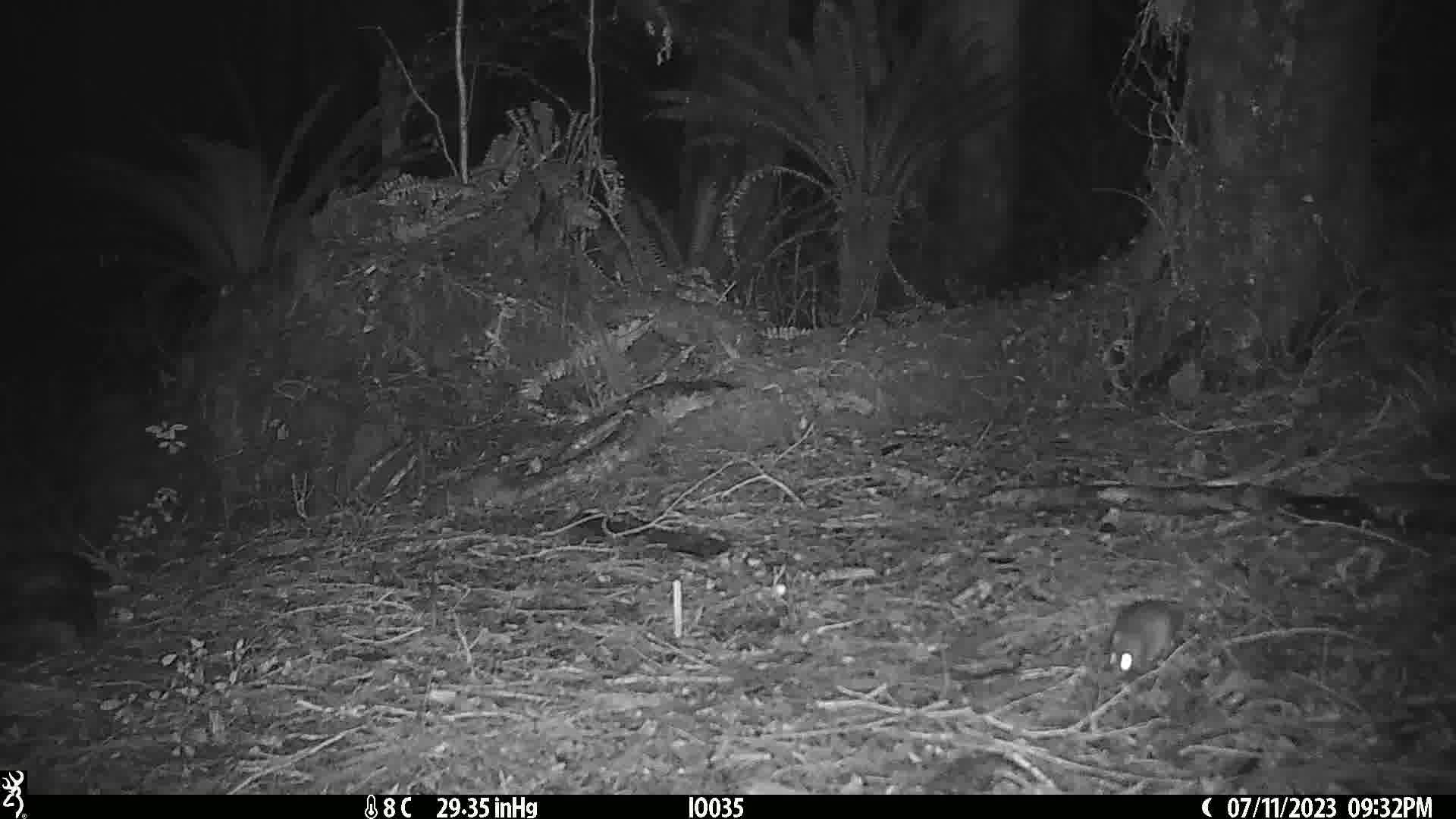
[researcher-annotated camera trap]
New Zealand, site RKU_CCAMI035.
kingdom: Animalia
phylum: Chordata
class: Mammalia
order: Rodentia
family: Muridae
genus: Rattus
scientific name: Rattus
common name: rat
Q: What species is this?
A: Rat (Rattus).